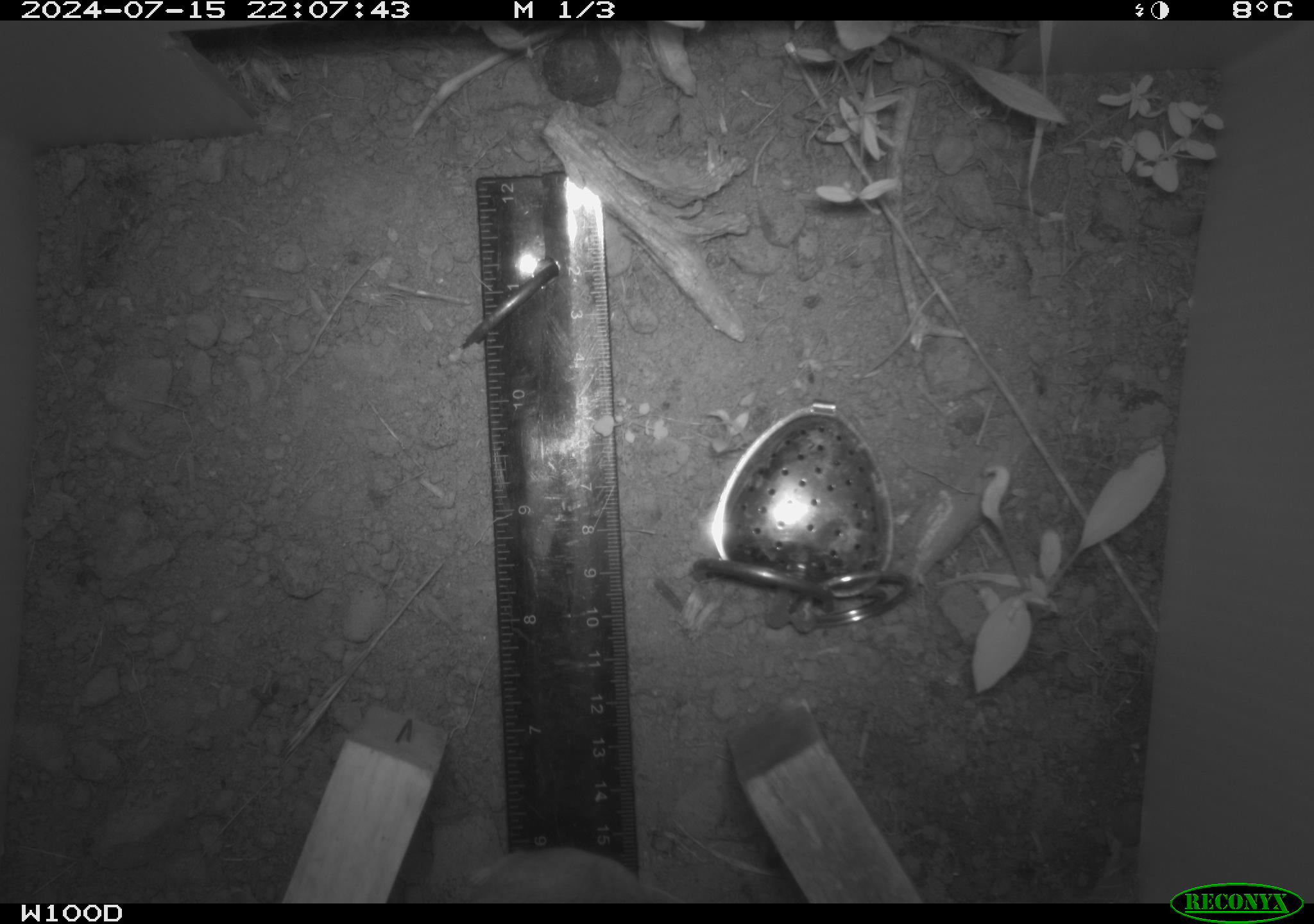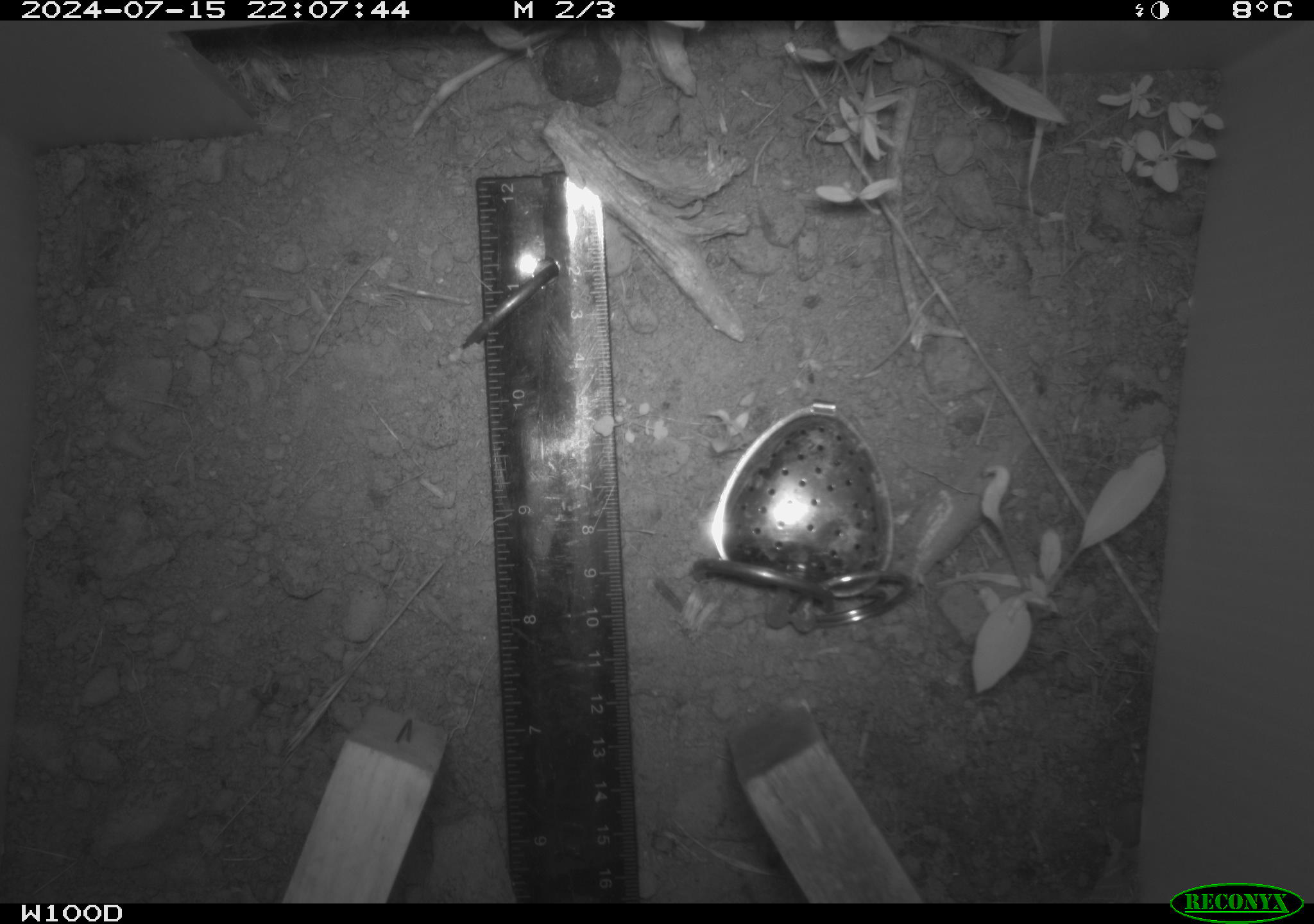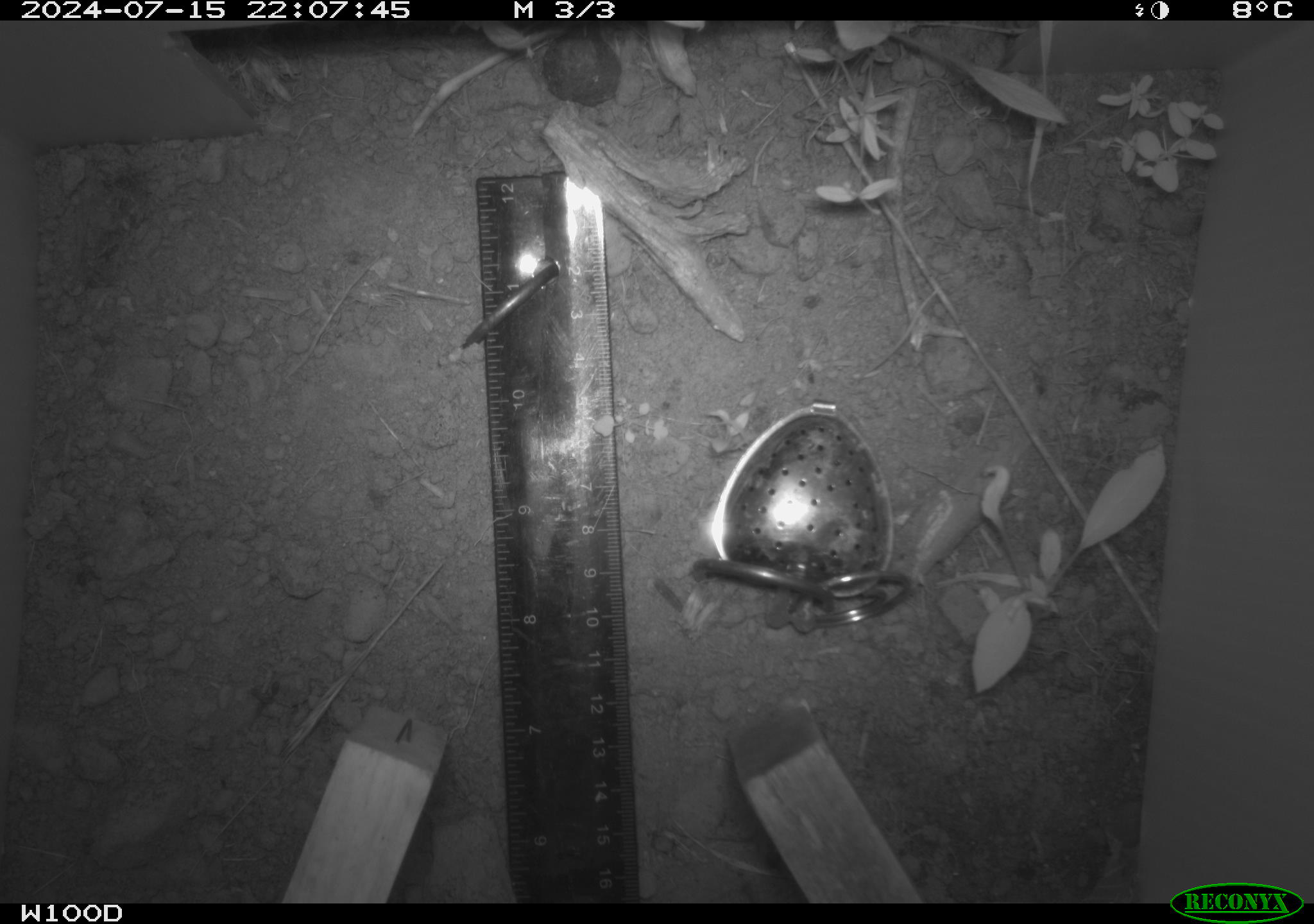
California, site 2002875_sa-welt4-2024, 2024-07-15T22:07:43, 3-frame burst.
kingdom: Animalia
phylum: Chordata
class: Mammalia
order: Rodentia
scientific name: Rodentia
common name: rodent